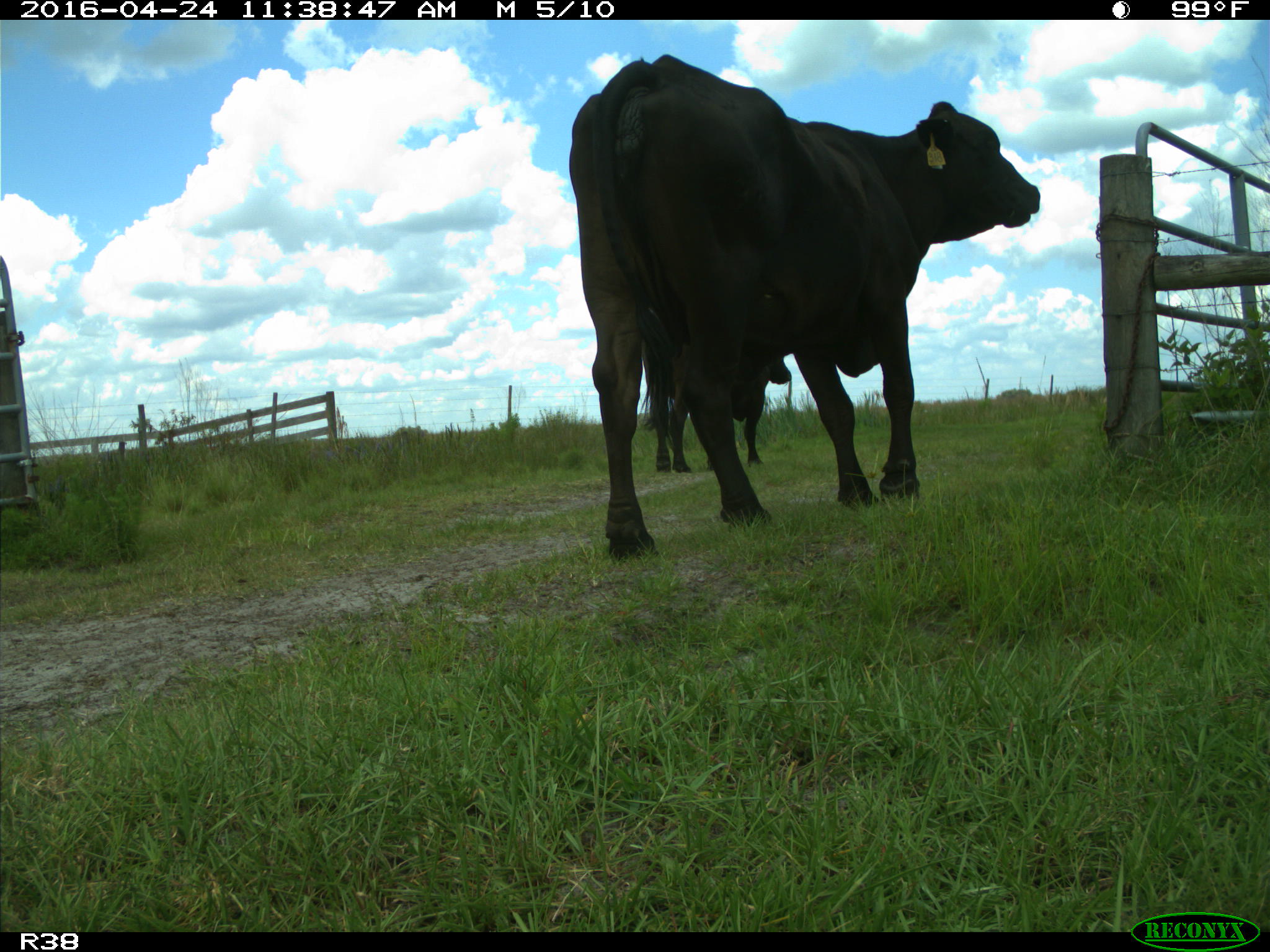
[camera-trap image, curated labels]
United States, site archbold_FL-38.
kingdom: Animalia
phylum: Chordata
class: Mammalia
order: Artiodactyla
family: Bovidae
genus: Bos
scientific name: Bos taurus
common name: domestic cow